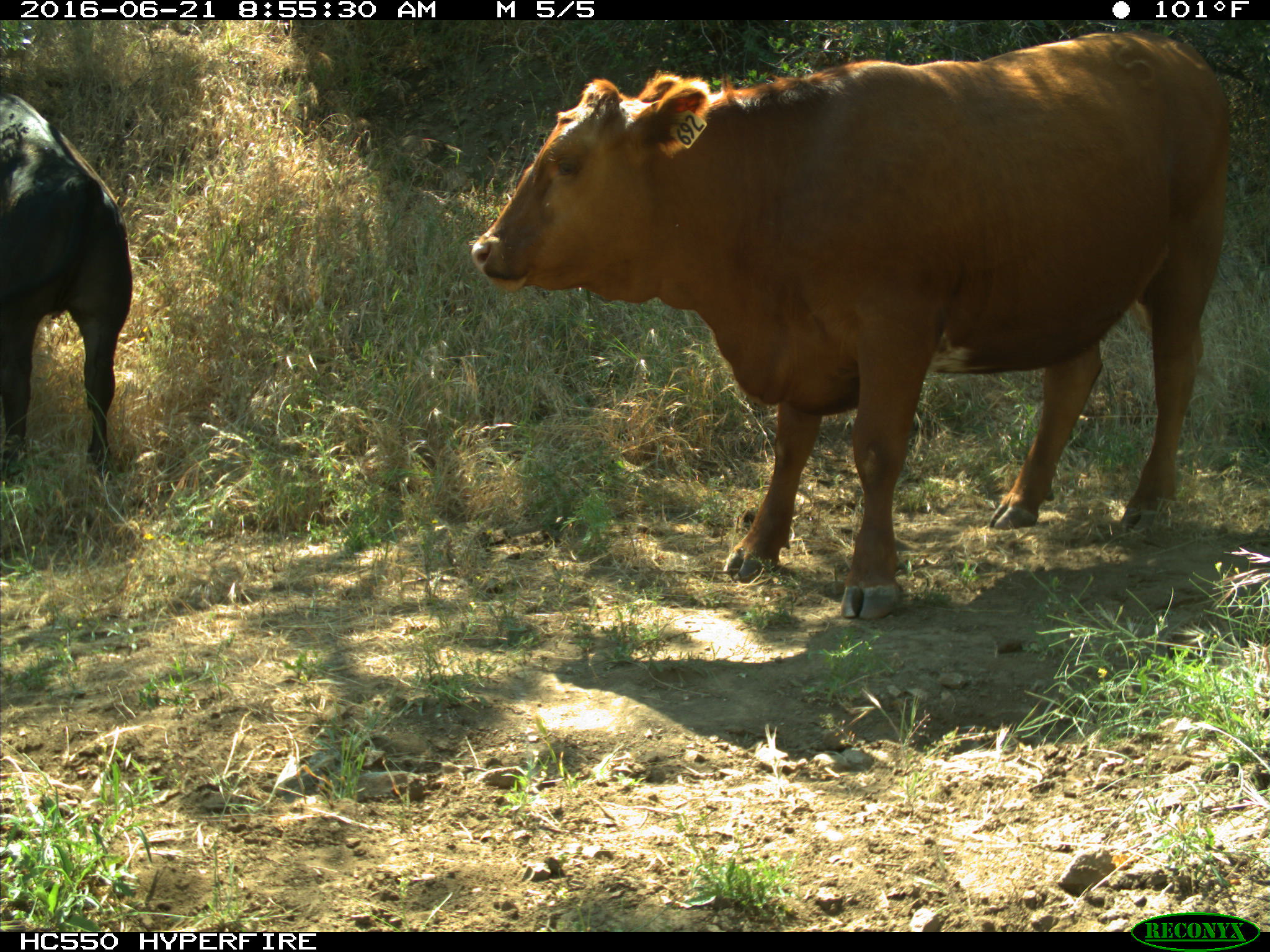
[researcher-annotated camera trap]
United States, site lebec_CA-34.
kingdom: Animalia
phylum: Chordata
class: Mammalia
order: Artiodactyla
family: Bovidae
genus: Bos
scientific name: Bos taurus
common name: domestic cow